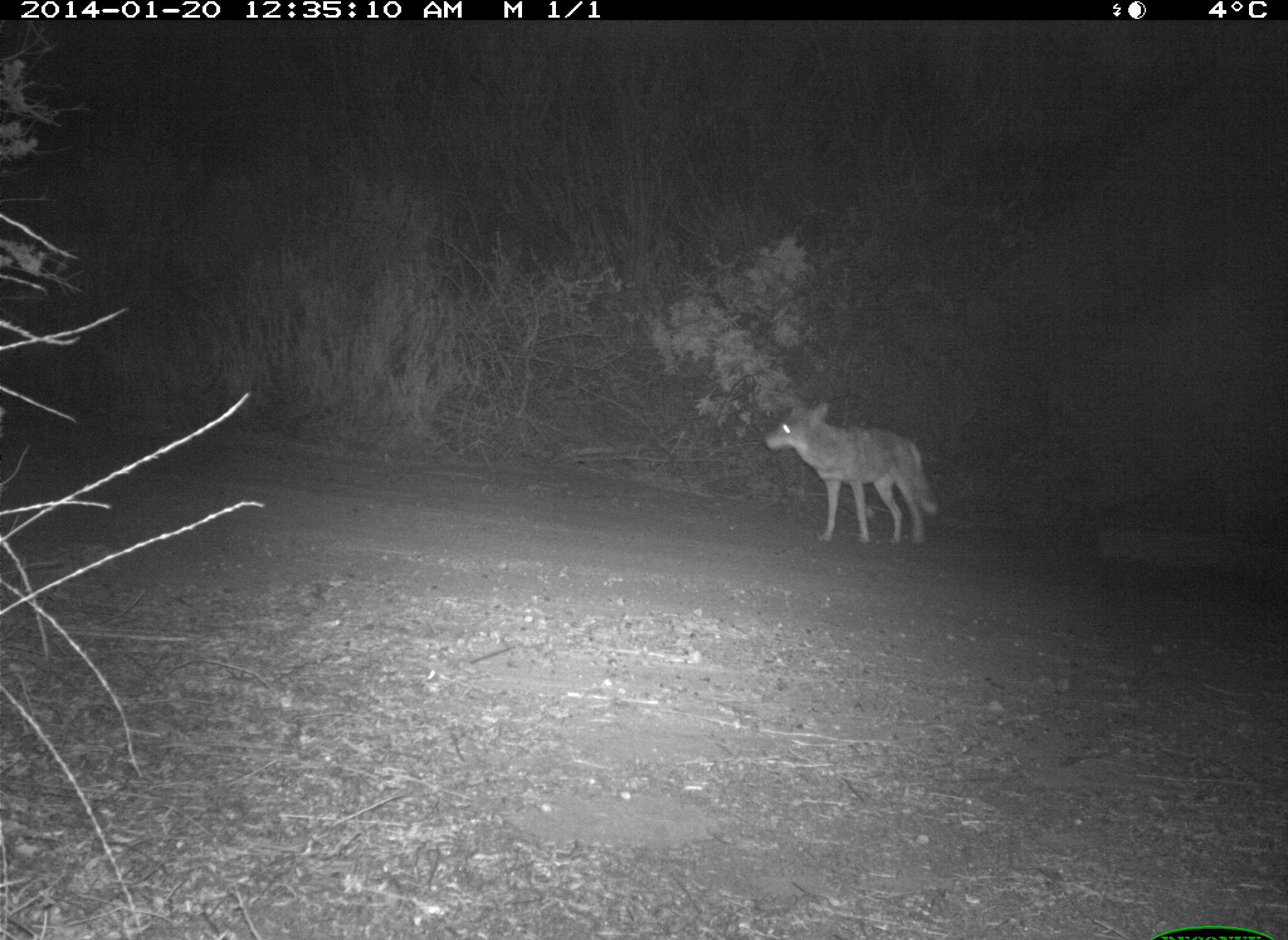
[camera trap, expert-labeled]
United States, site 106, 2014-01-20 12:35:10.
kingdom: Animalia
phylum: Chordata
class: Mammalia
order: Carnivora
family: Canidae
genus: Canis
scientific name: Canis latrans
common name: coyote